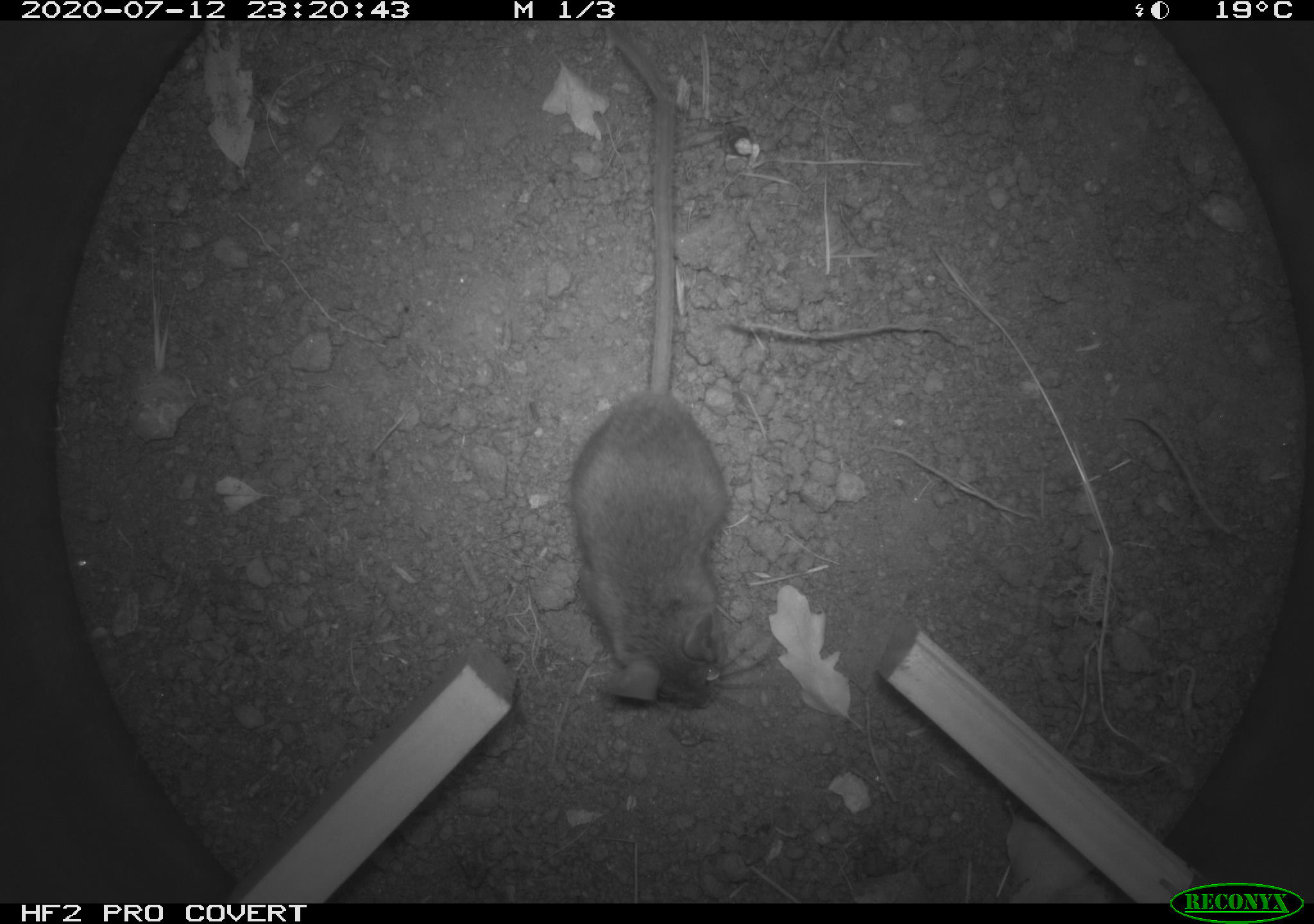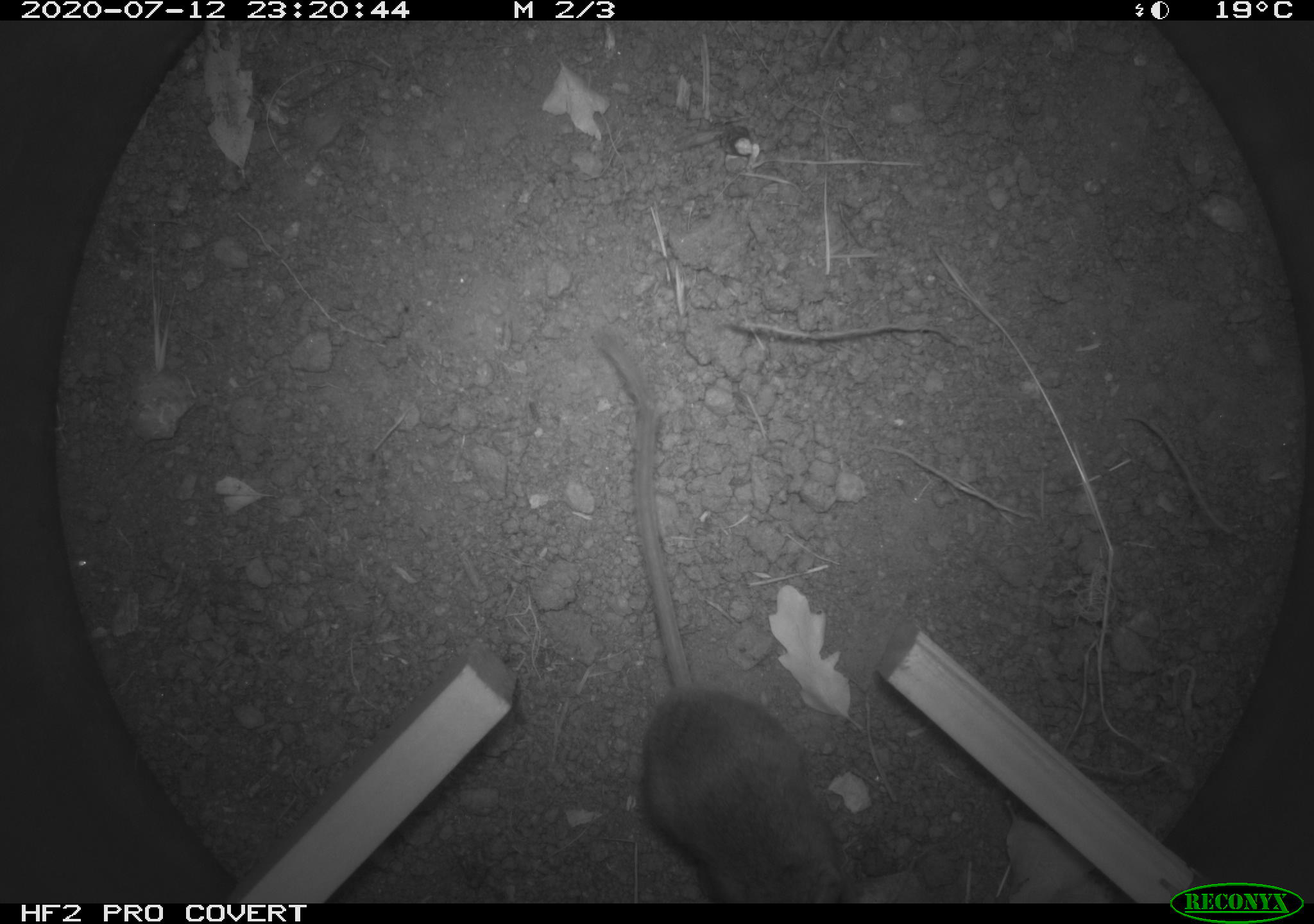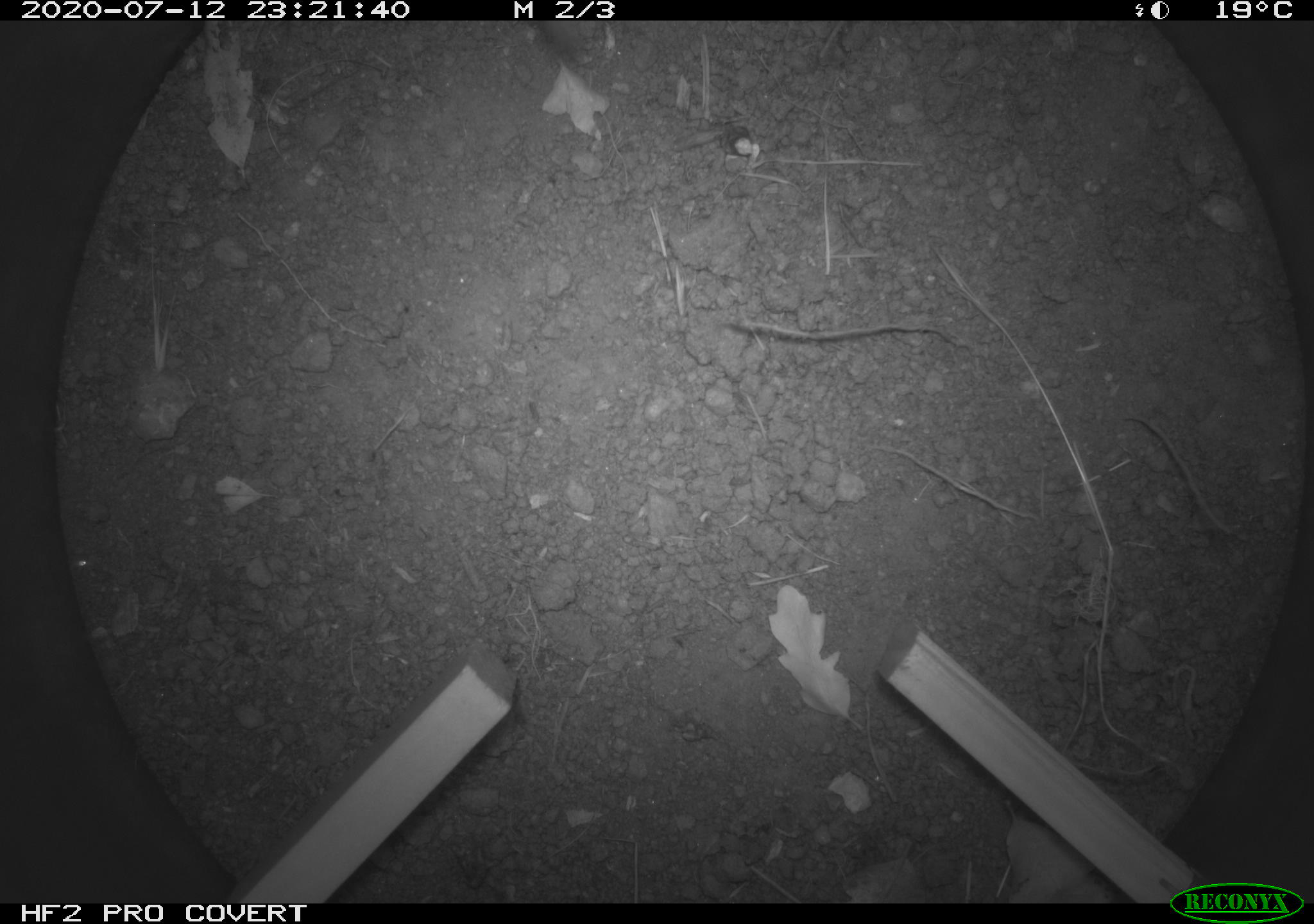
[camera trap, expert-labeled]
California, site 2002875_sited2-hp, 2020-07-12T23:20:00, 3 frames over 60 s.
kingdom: Animalia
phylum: Chordata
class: Mammalia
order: Rodentia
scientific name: Rodentia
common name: rodent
Rodent (Rodentia).